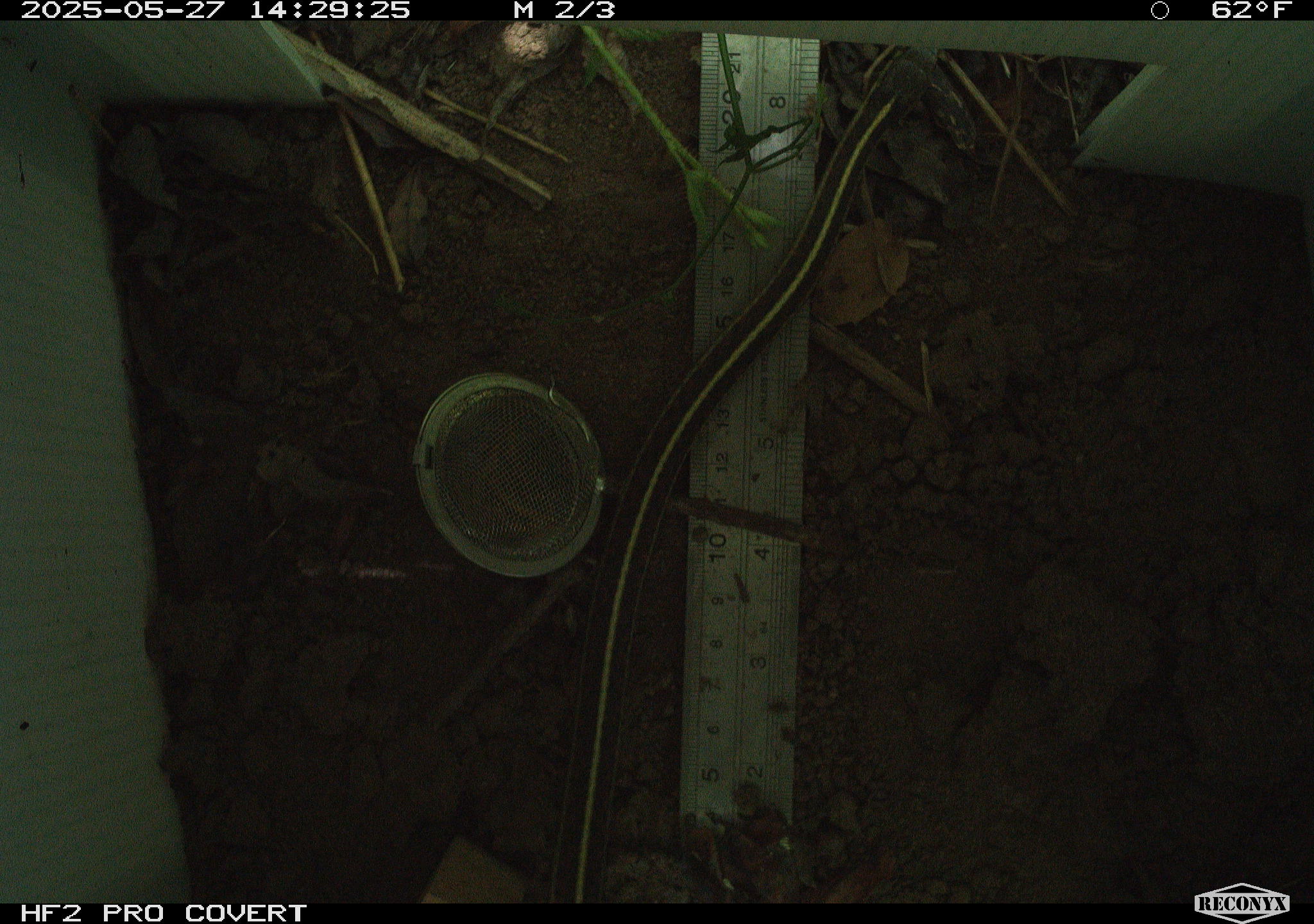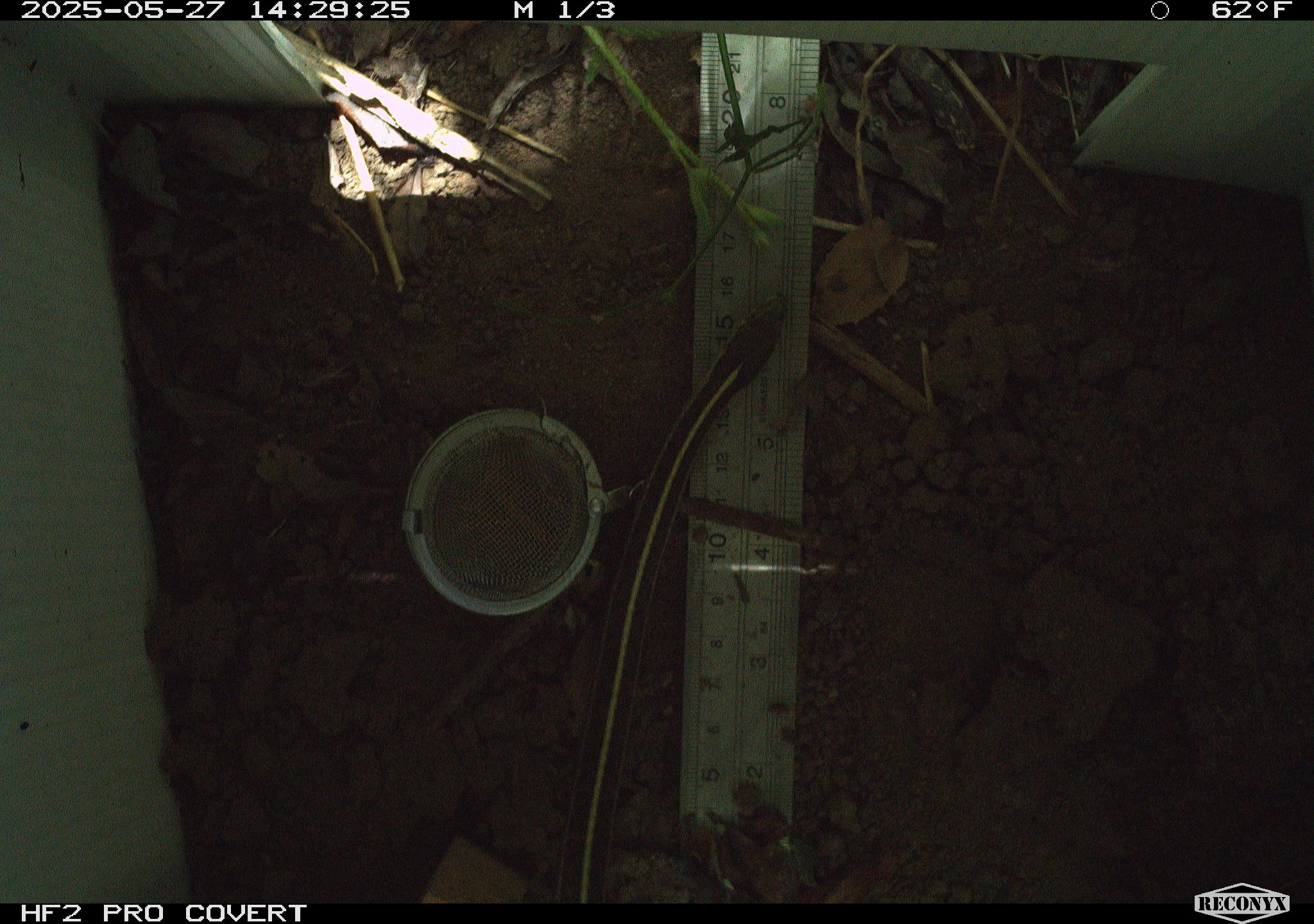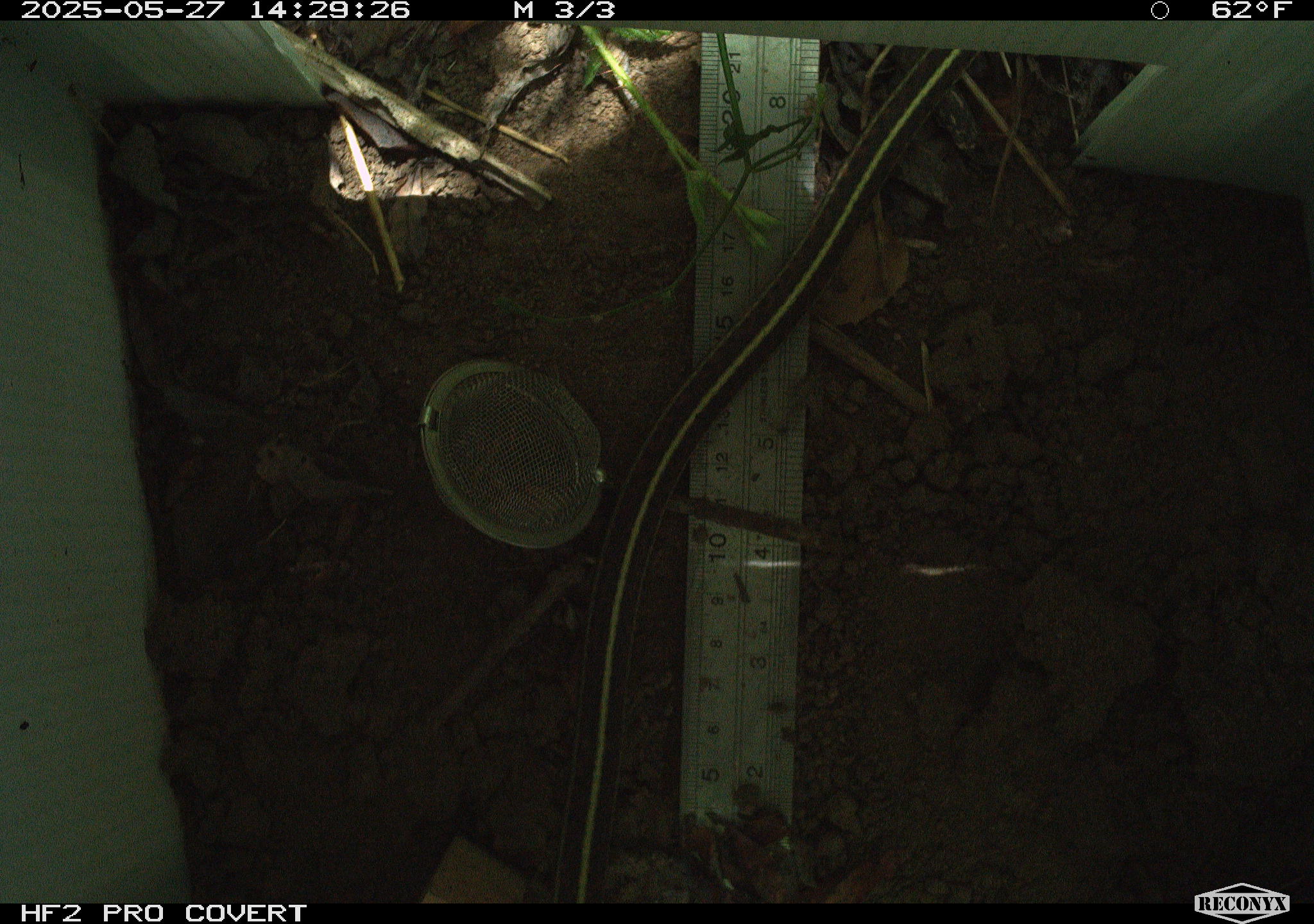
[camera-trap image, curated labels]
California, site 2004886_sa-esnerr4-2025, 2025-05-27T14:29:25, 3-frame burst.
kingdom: Animalia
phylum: Chordata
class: Reptilia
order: Squamata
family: Colubridae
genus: Thamnophis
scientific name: Thamnophis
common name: american gartersnakes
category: thamnophis species